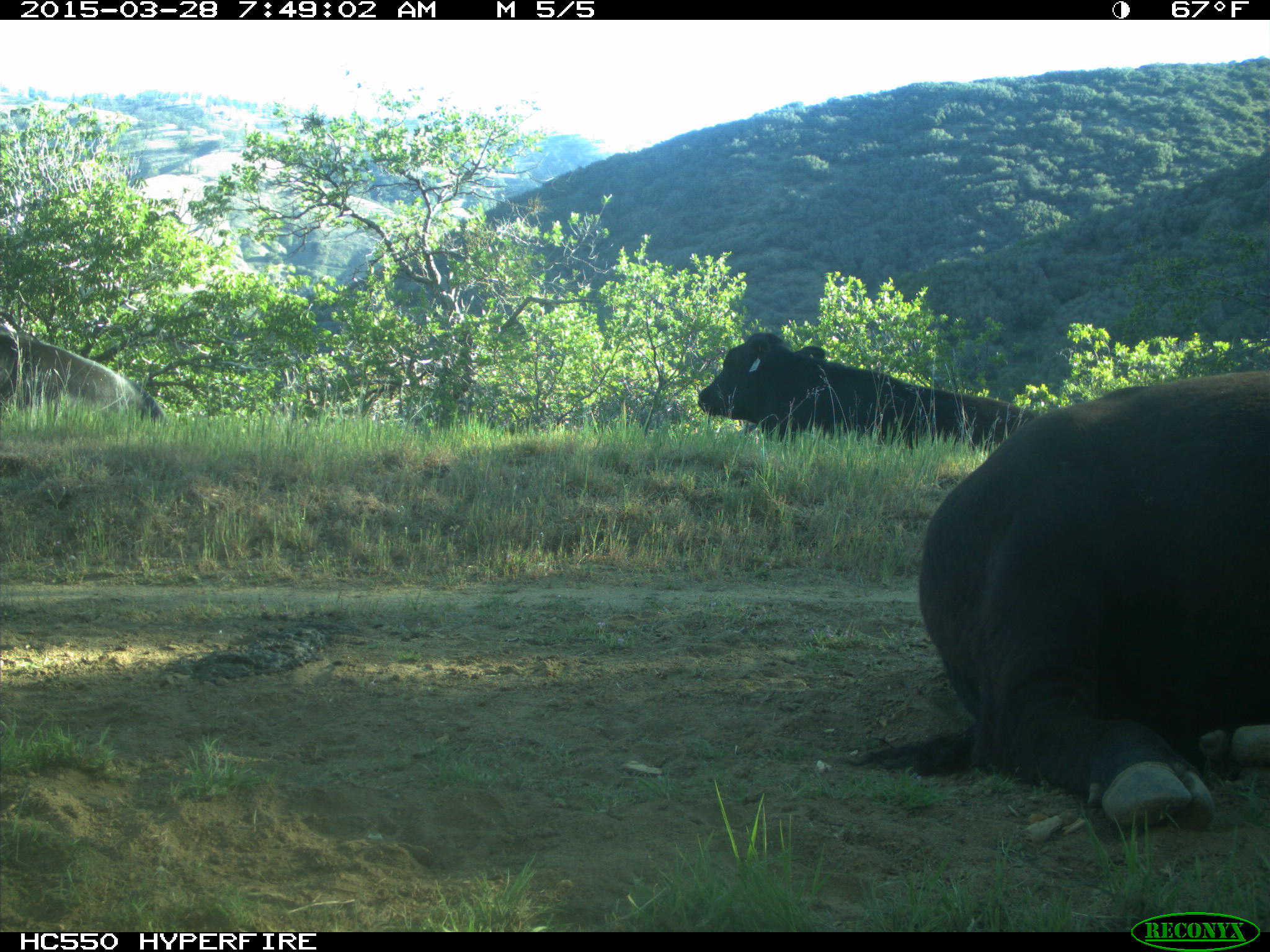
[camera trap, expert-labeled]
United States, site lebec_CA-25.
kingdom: Animalia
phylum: Chordata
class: Mammalia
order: Artiodactyla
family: Bovidae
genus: Bos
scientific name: Bos taurus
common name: domestic cow